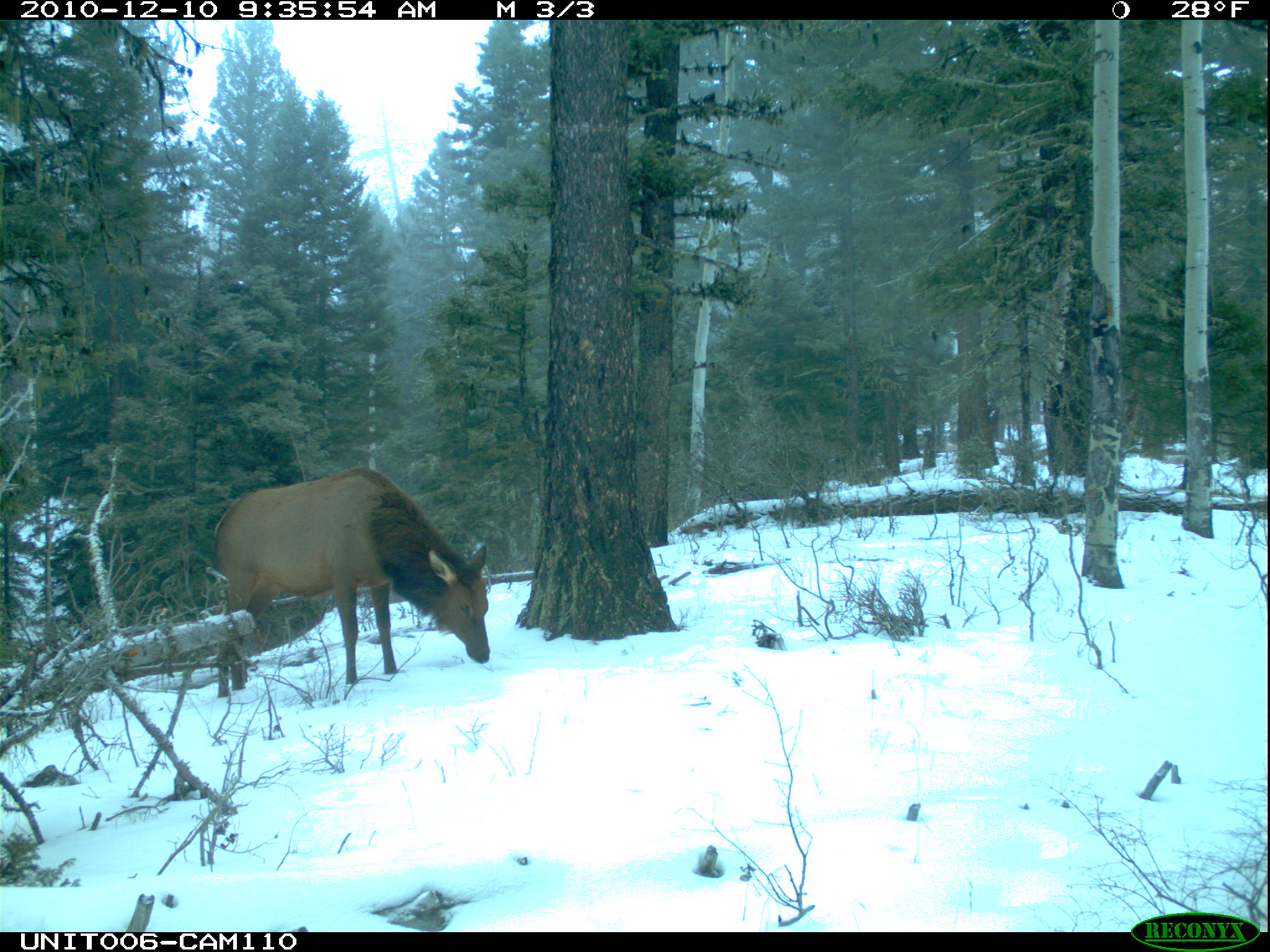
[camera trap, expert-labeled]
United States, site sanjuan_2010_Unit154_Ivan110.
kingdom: Animalia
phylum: Chordata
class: Mammalia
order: Artiodactyla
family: Cervidae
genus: Cervus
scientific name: Cervus elaphus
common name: red deer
Cervus elaphus (red deer).